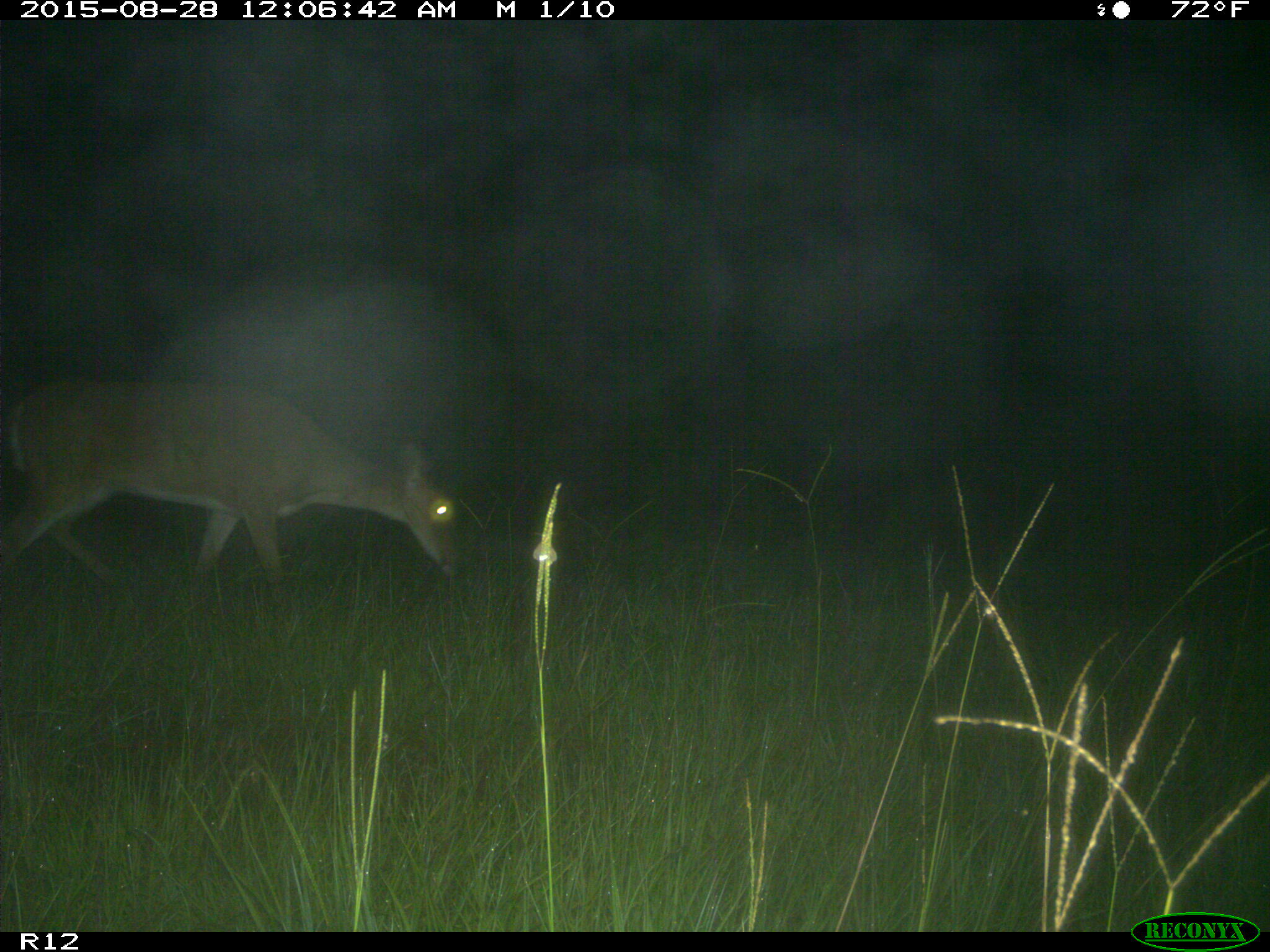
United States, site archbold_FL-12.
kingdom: Animalia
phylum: Chordata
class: Mammalia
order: Artiodactyla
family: Cervidae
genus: Odocoileus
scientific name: Odocoileus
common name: deer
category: unidentified deer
Unidentified deer (deer) (Odocoileus).